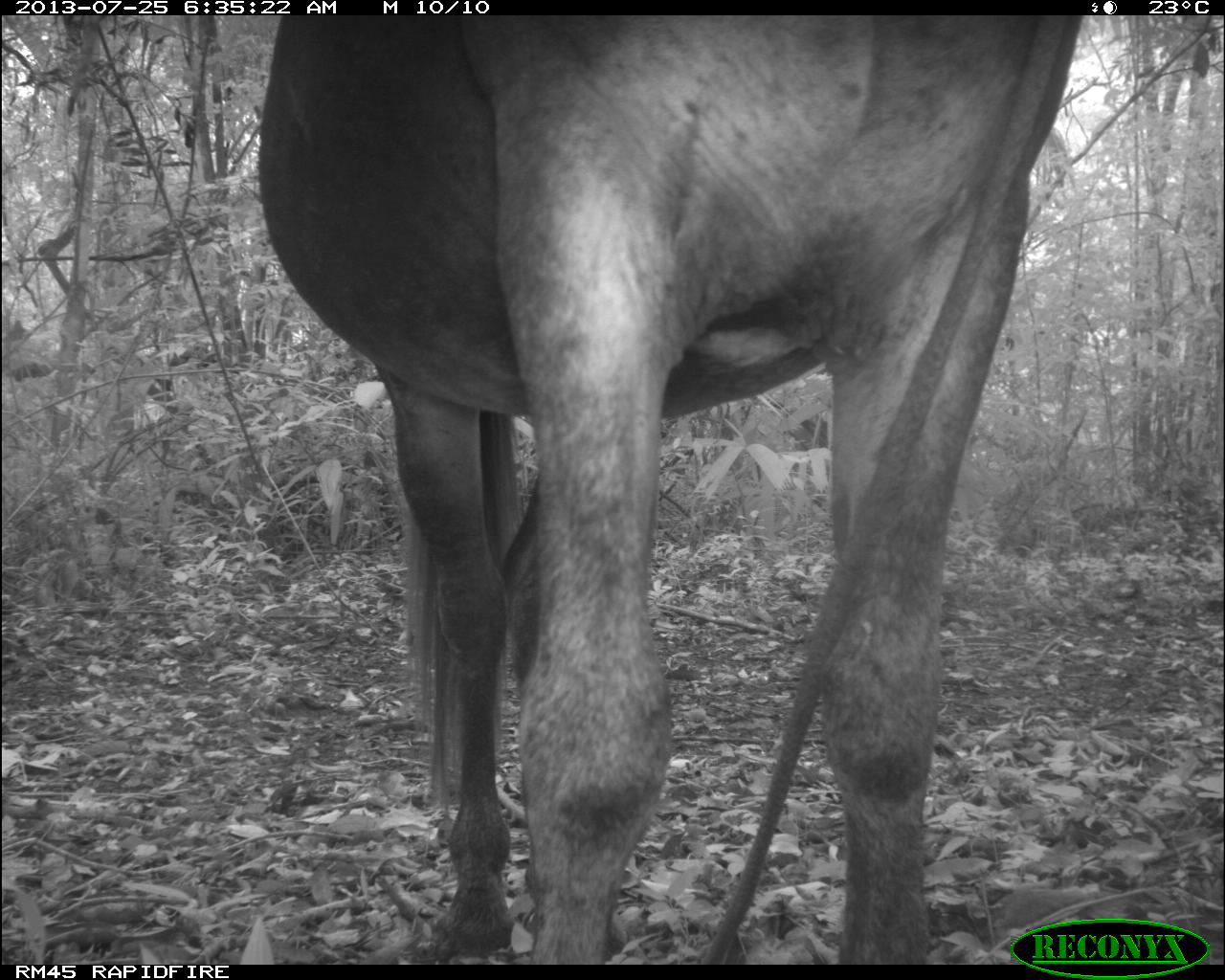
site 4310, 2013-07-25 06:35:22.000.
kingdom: Animalia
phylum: Chordata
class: Mammalia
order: Perissodactyla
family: Equidae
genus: Equus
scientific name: Equus ferus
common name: wild horse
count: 1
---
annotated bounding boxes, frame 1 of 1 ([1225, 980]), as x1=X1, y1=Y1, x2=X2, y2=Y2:
equus ferus: x1=255, y1=12, x2=1085, y2=964